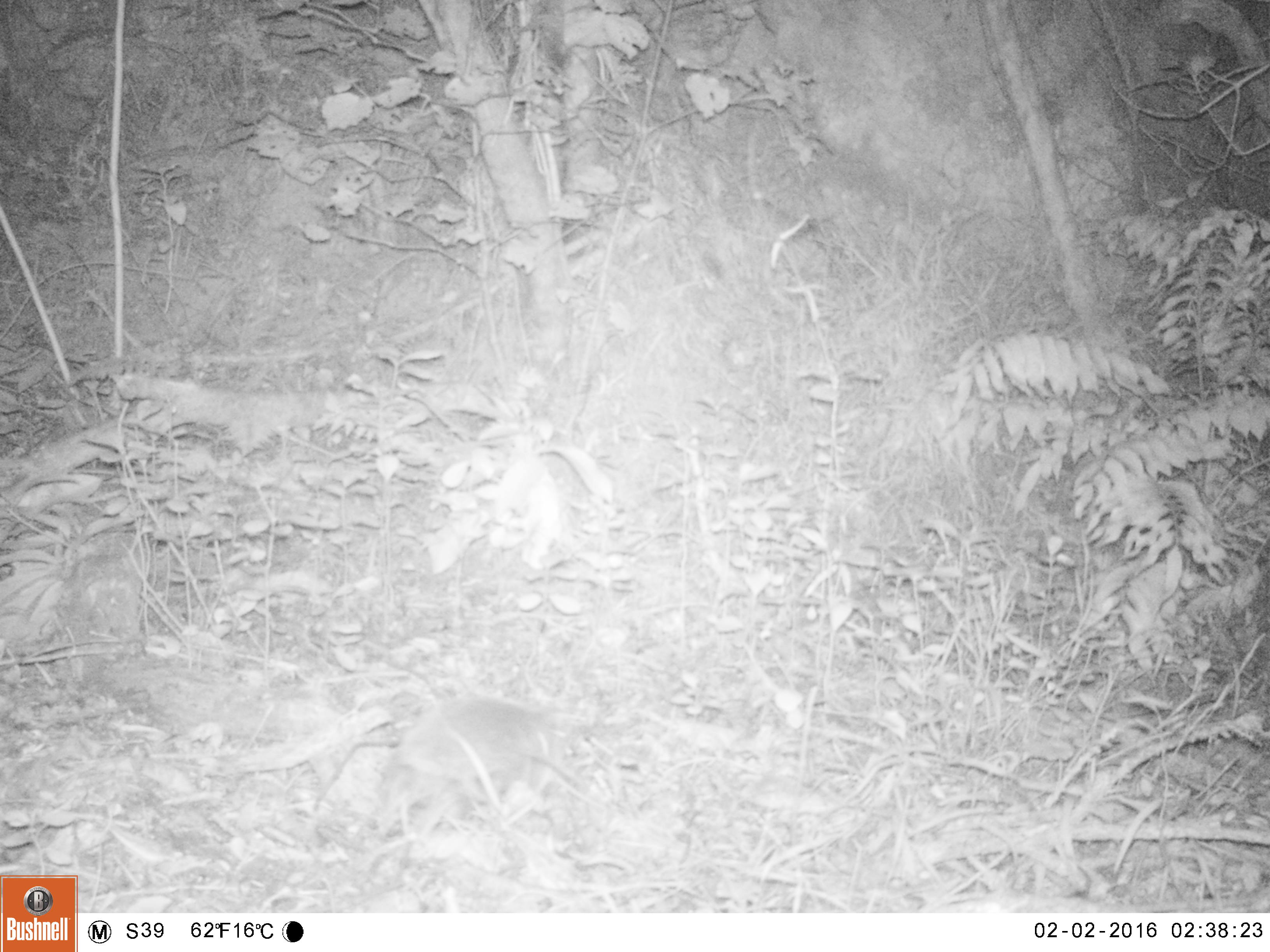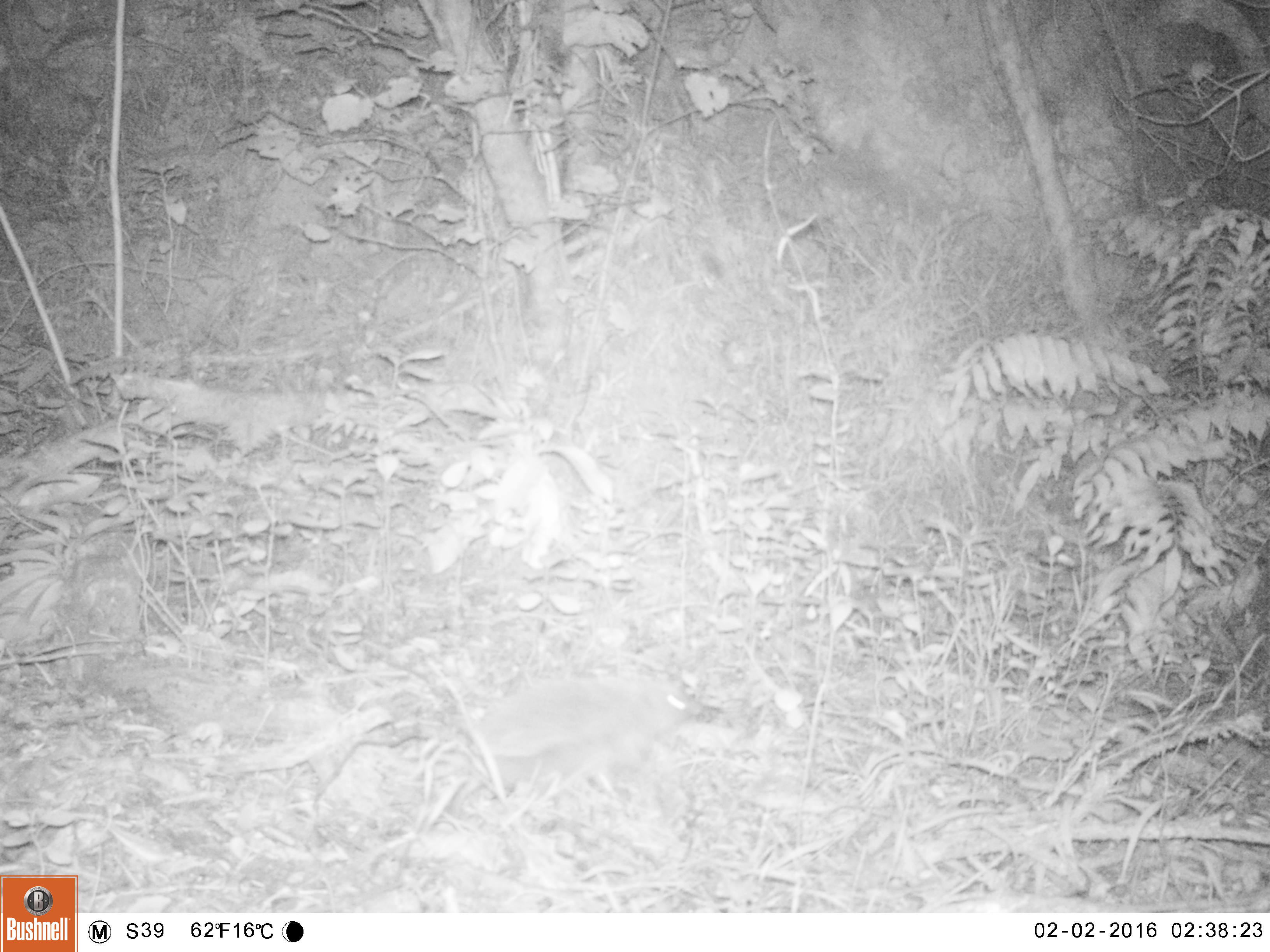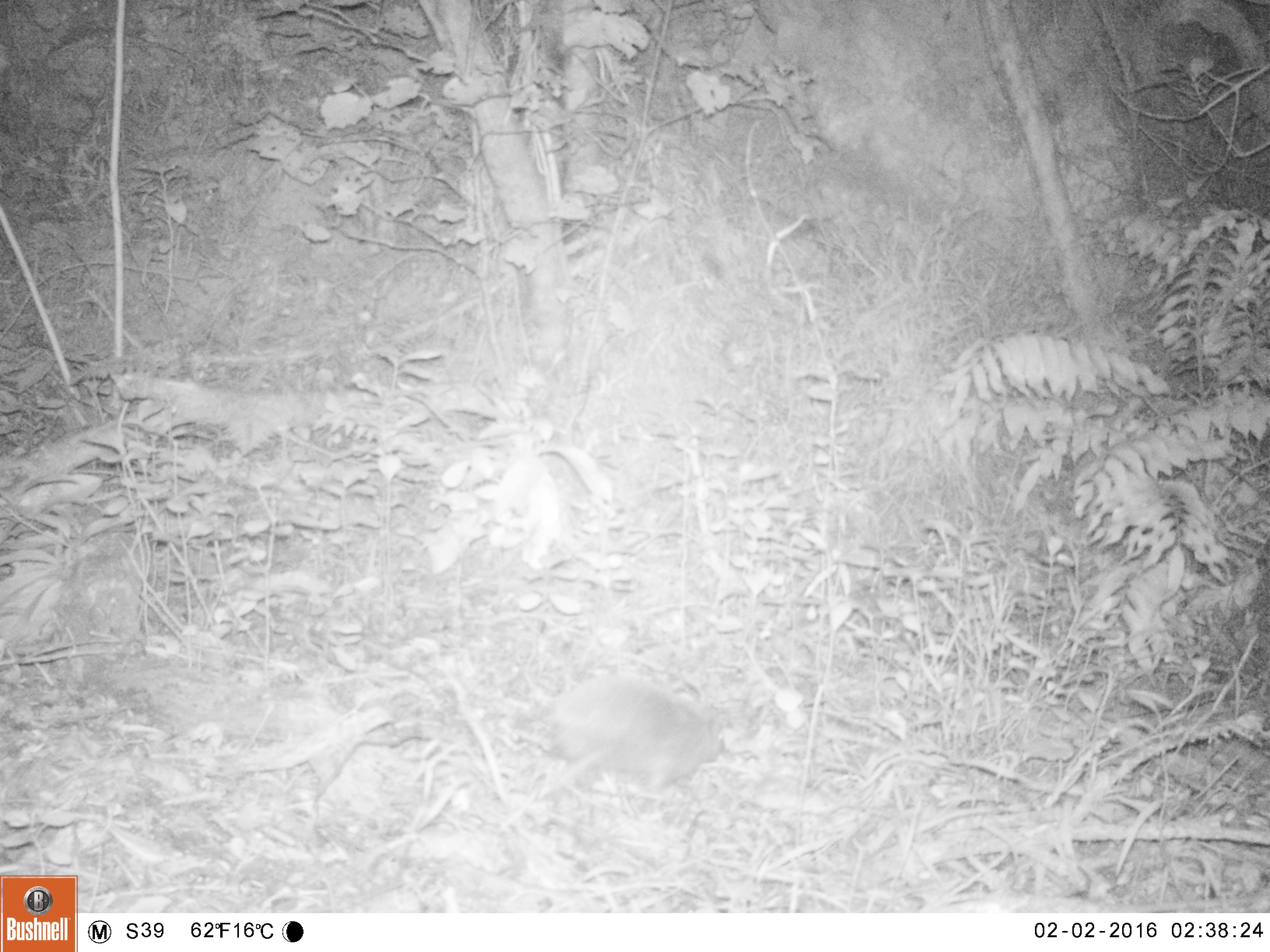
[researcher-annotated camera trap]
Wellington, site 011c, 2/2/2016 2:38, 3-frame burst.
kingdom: Animalia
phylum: Chordata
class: Mammalia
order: Eulipotyphla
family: Erinaceidae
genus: Erinaceus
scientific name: Erinaceus europaeus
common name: hedgehog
Hedgehog (Erinaceus europaeus).